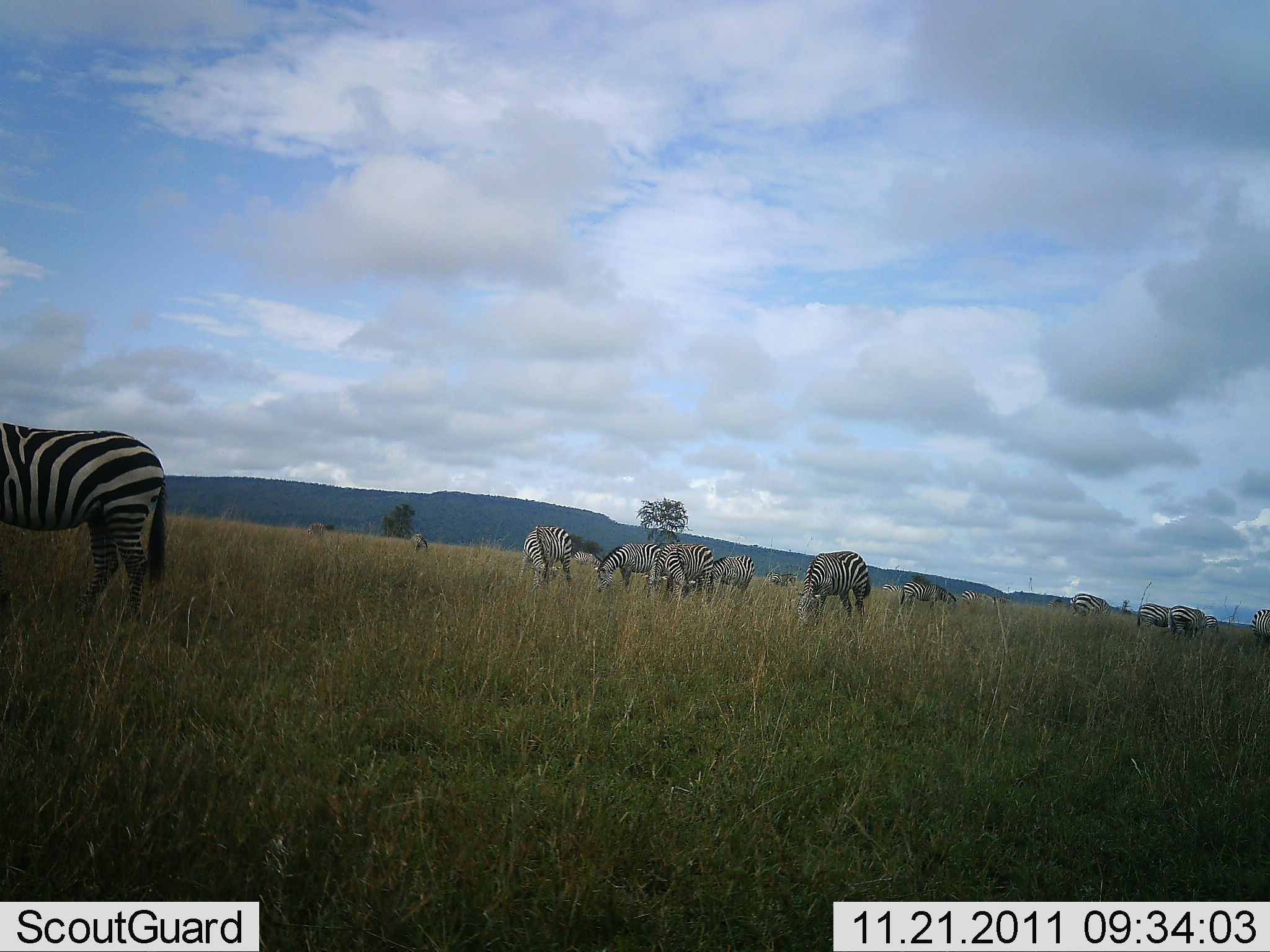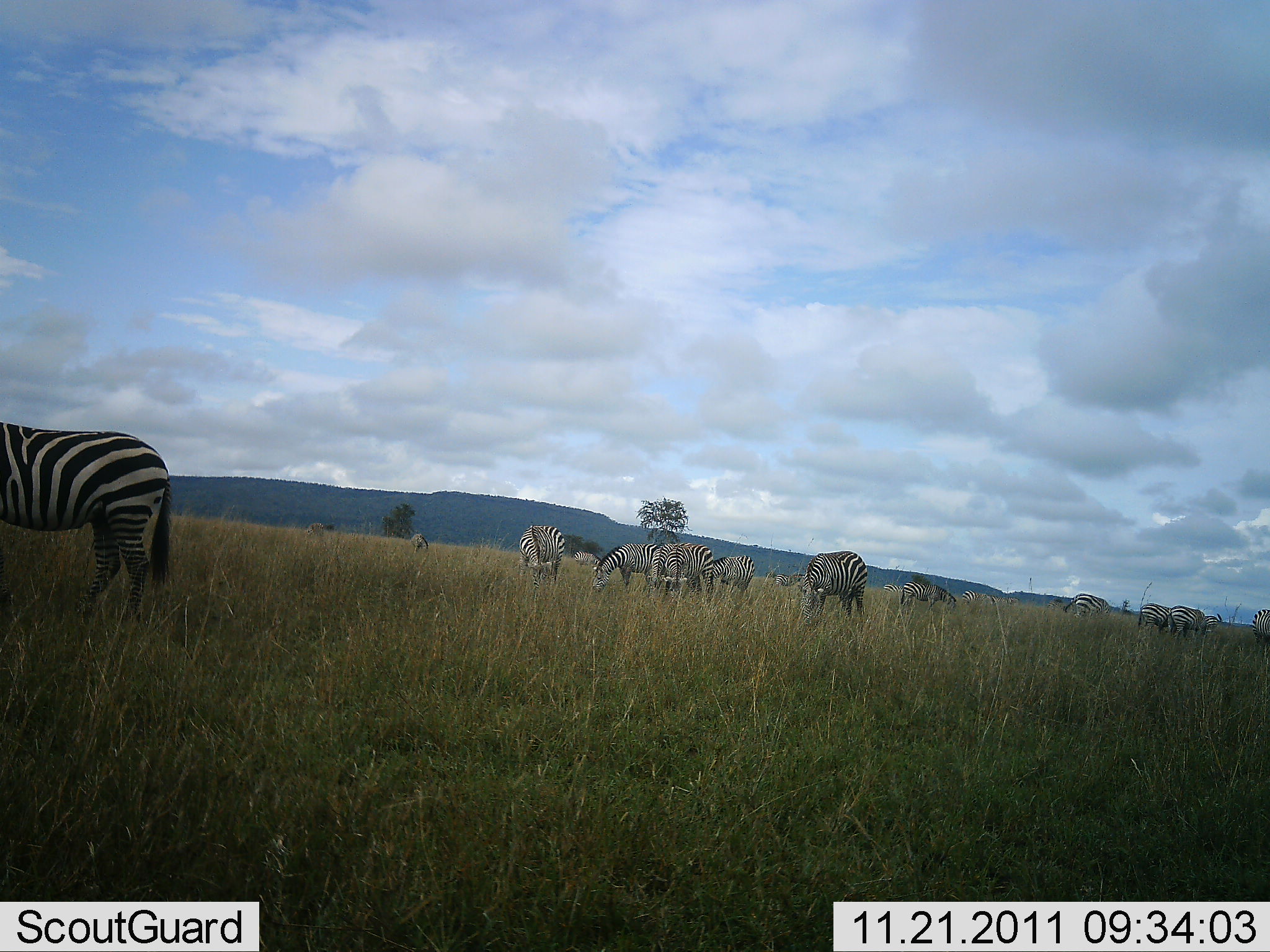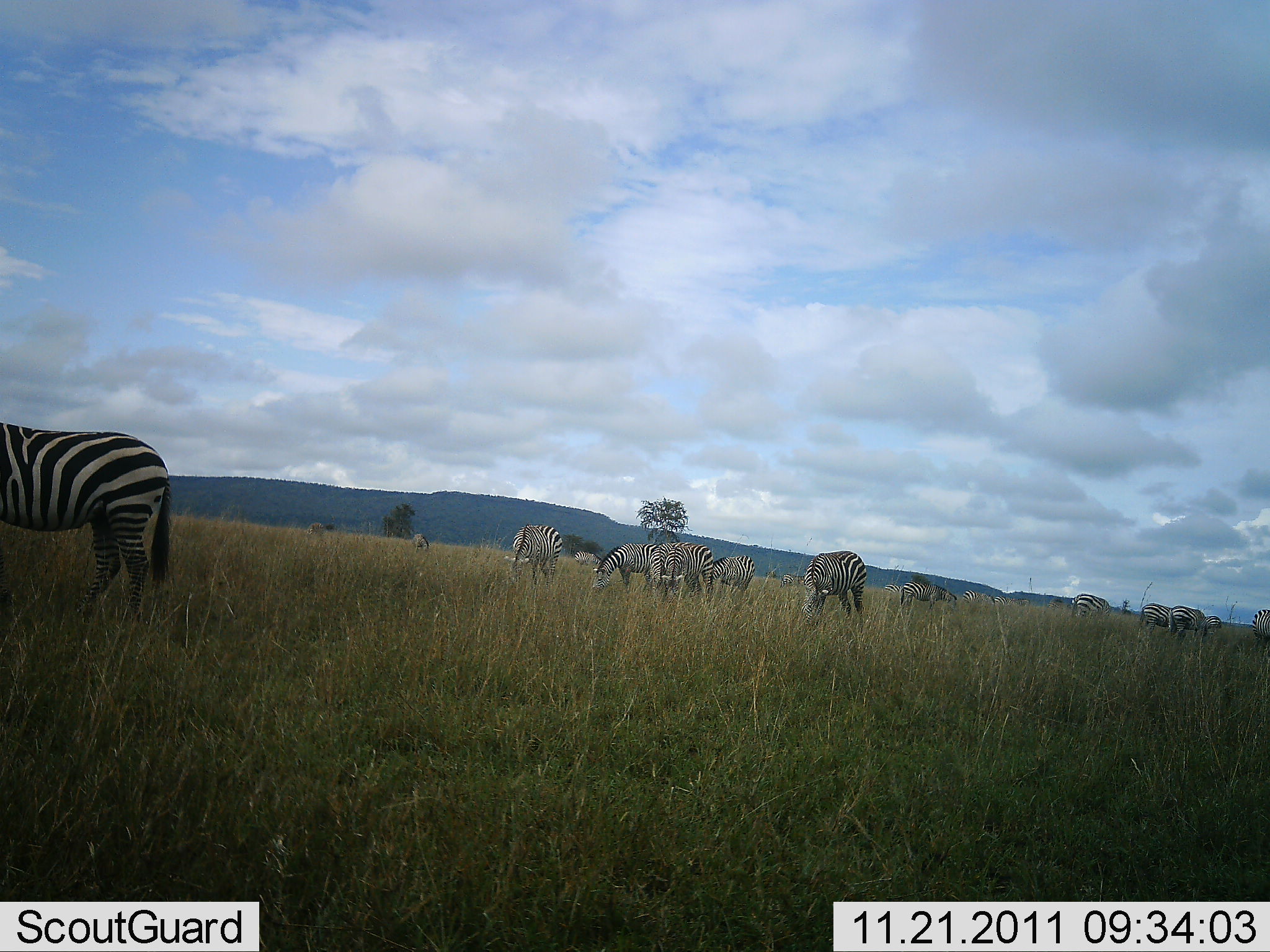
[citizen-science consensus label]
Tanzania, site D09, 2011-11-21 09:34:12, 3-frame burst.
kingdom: Animalia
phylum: Chordata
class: Mammalia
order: Perissodactyla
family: Equidae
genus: Equus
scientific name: Equus quagga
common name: plains zebra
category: zebra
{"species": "zebra (plains zebra) (Equus quagga)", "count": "11-50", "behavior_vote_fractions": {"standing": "53%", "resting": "0%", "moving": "13%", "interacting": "7%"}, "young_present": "0%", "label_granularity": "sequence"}